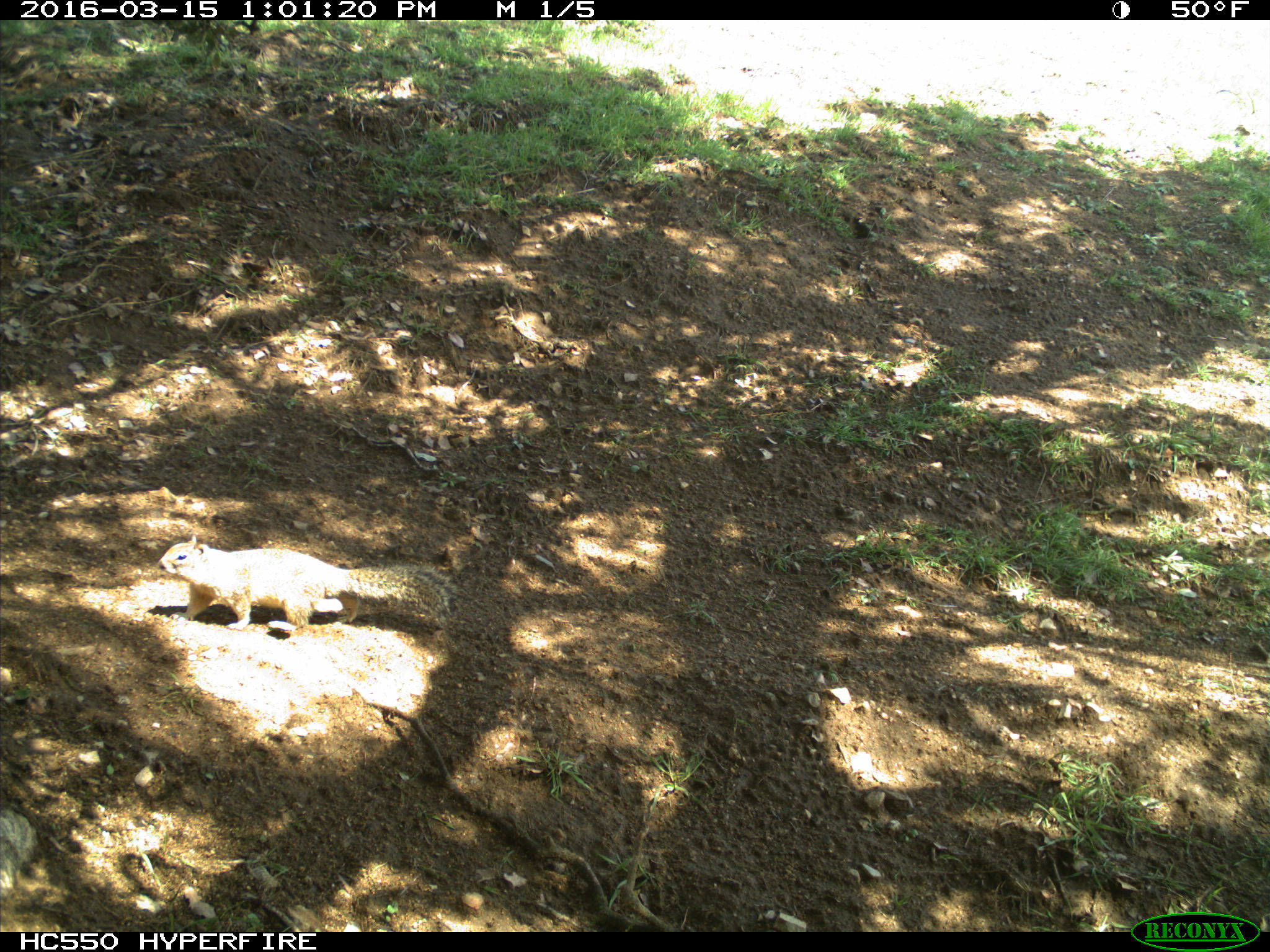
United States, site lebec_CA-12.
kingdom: Animalia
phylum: Chordata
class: Mammalia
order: Rodentia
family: Sciuridae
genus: Otospermophilus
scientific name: Otospermophilus beecheyi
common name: california ground squirrel